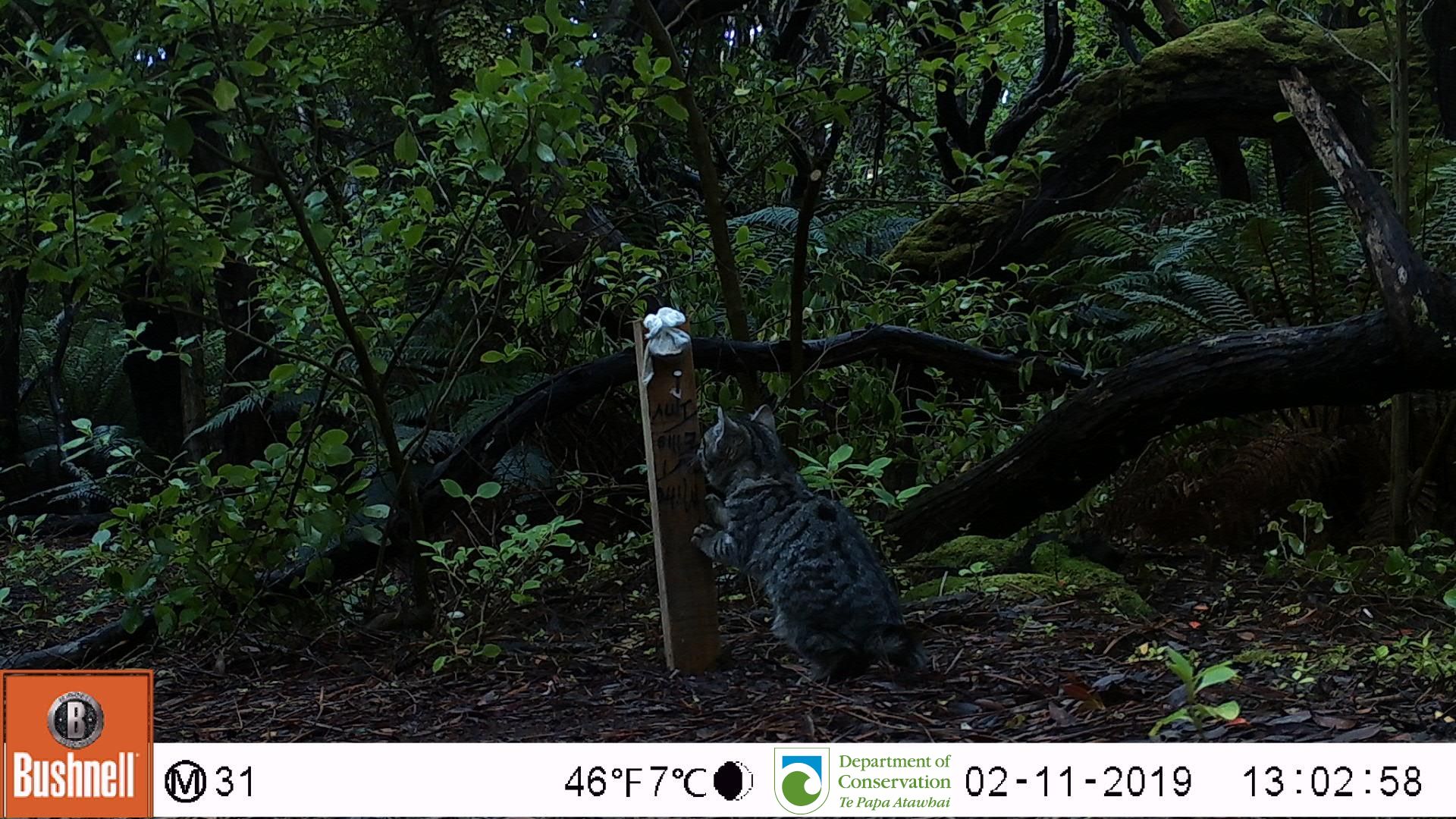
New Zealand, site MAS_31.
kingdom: Animalia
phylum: Chordata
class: Mammalia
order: Carnivora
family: Felidae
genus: Felis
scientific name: Felis catus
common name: domestic cat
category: cat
Cat (domestic cat) (Felis catus).